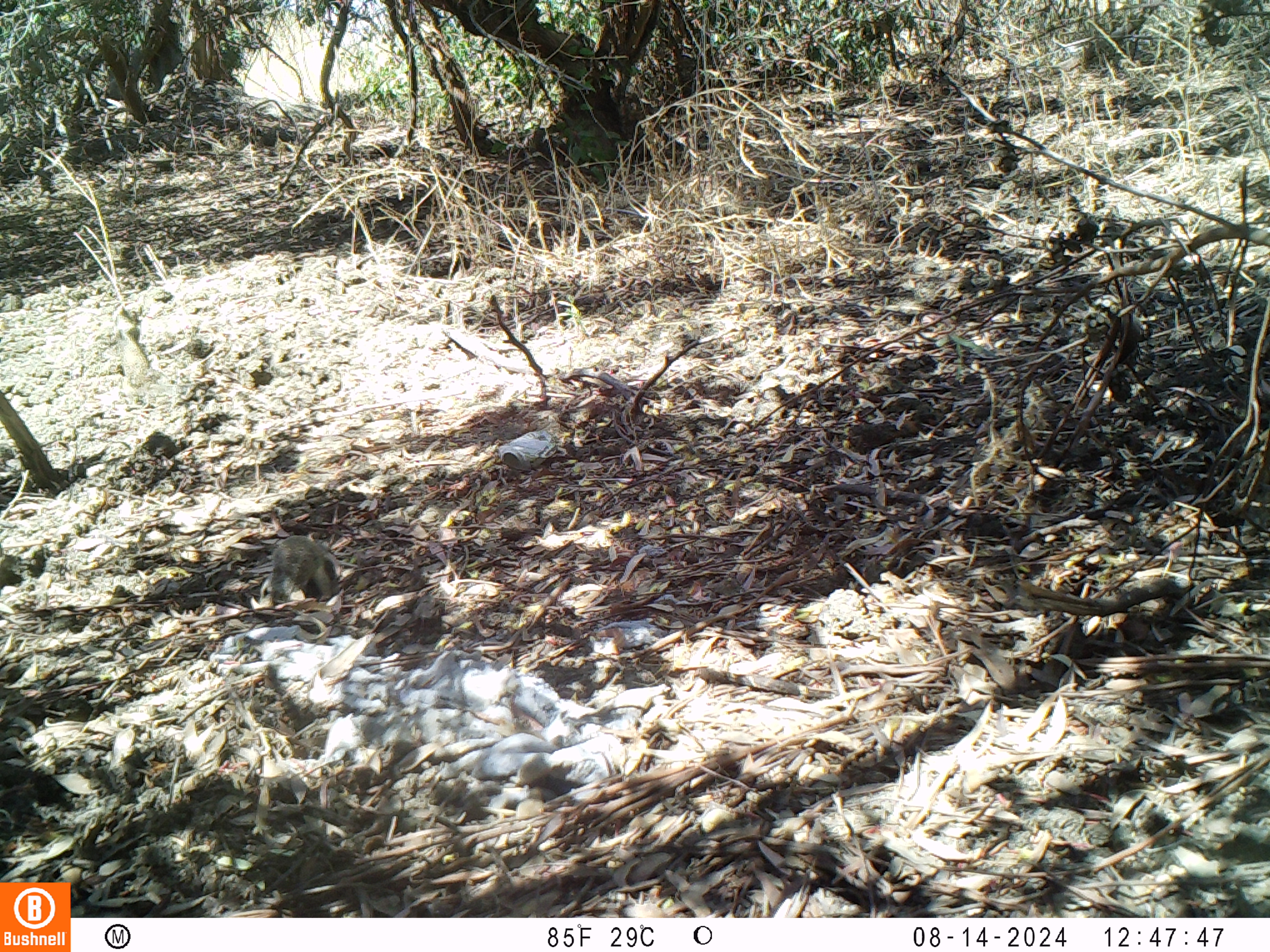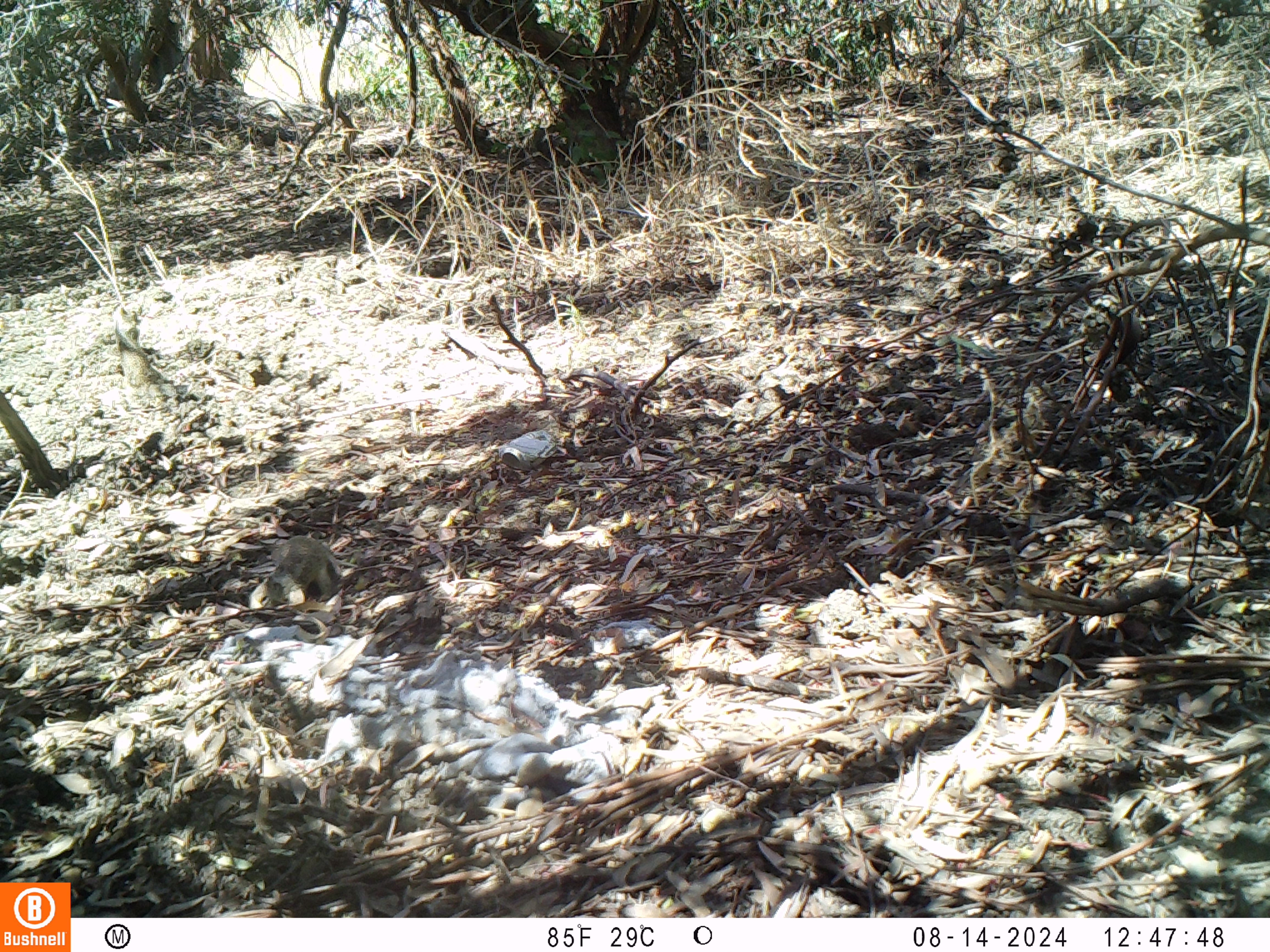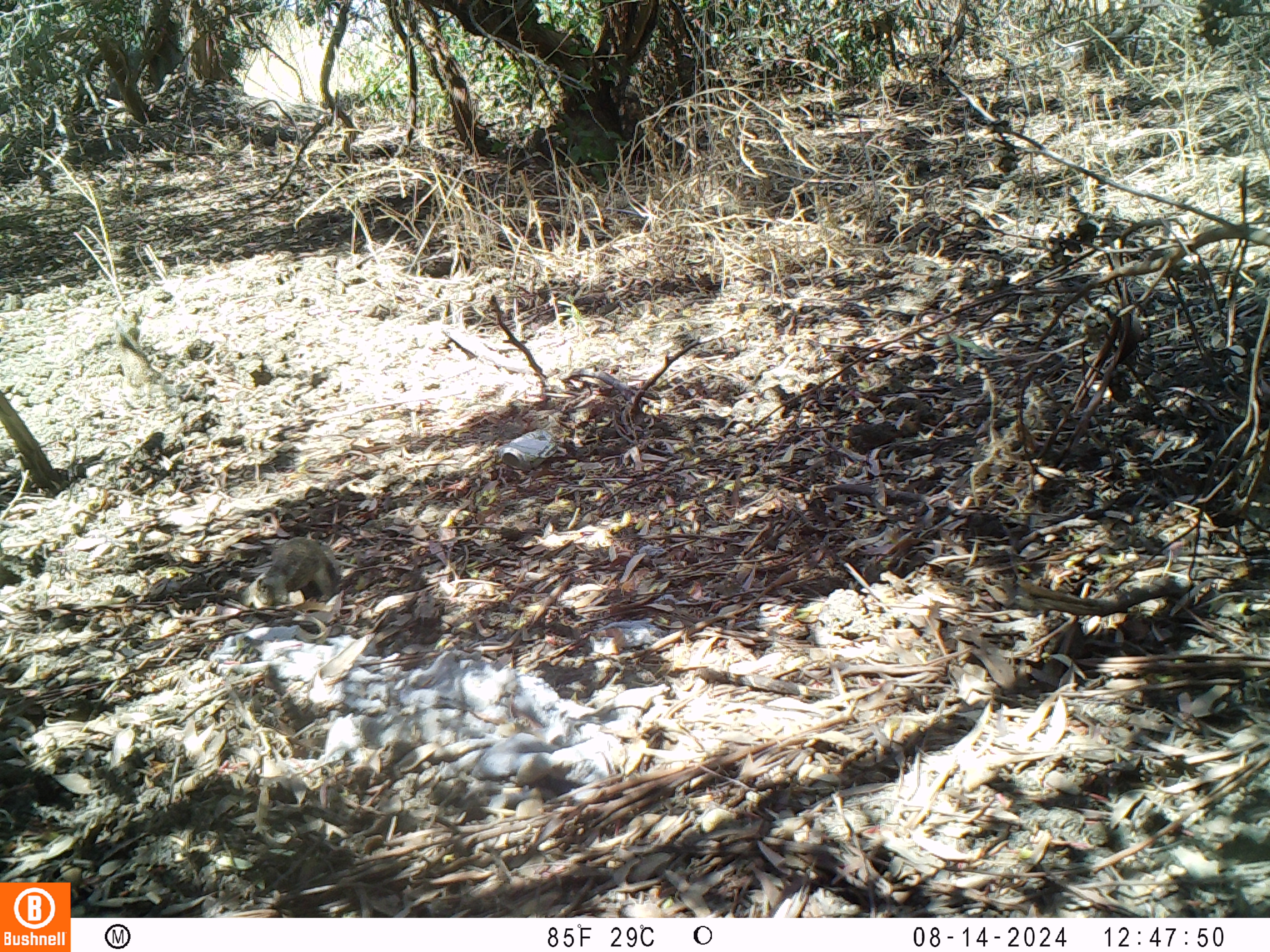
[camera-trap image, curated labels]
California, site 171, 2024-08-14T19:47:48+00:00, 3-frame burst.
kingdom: Animalia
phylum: Chordata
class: Mammalia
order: Rodentia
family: Sciuridae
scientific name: Sciuridae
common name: squirrel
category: unknown squirrel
Unknown squirrel (squirrel) (Sciuridae).